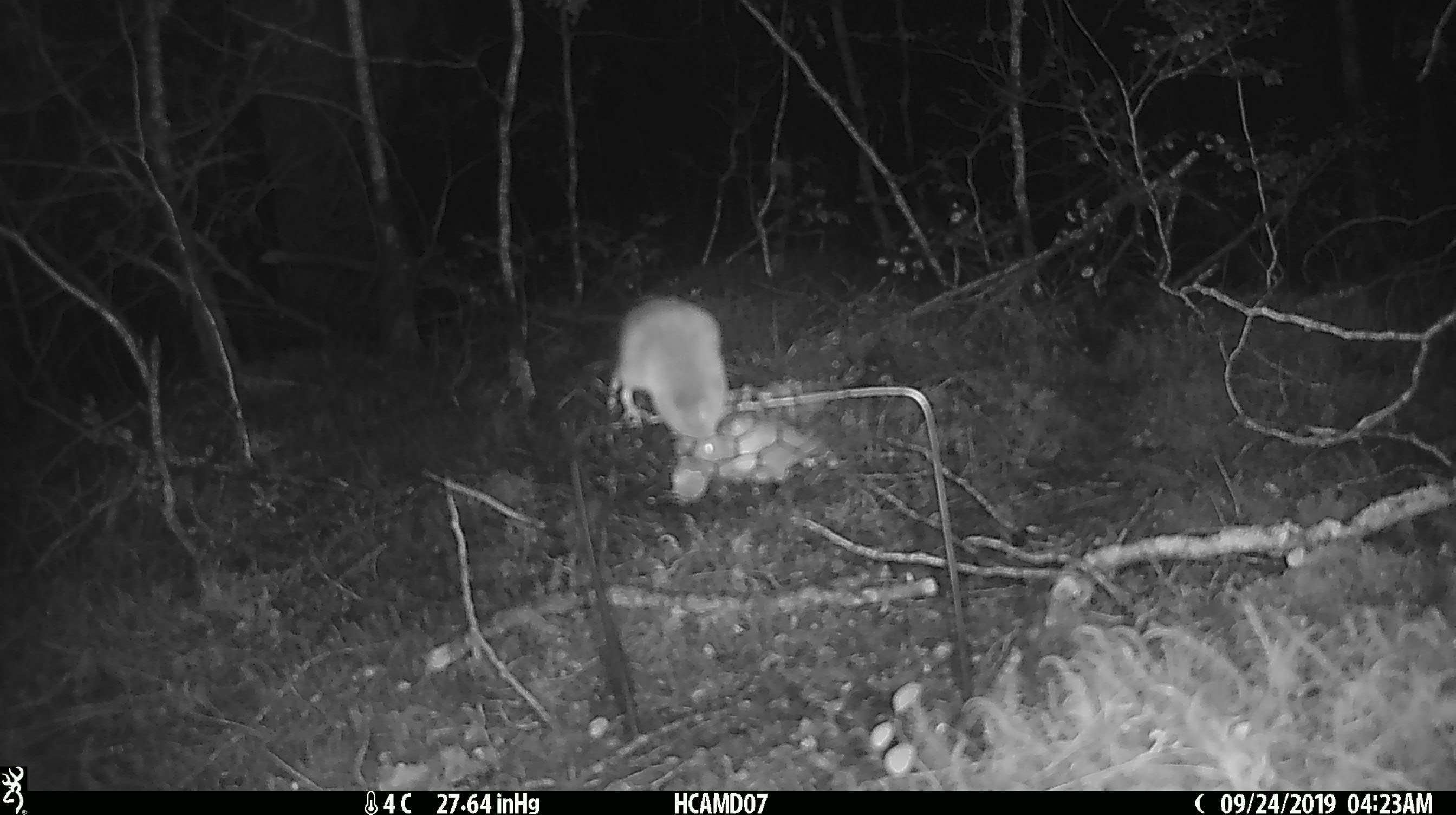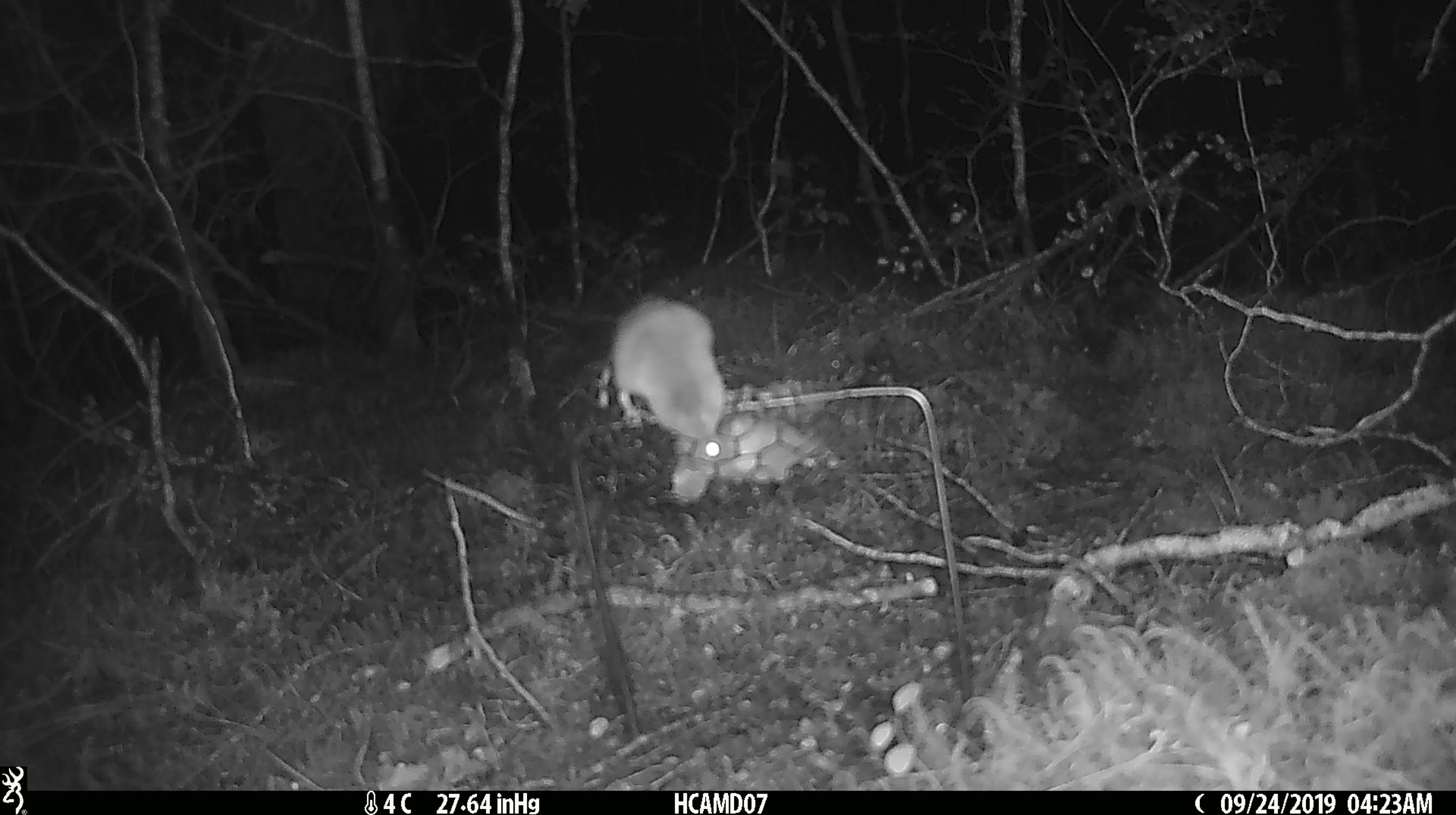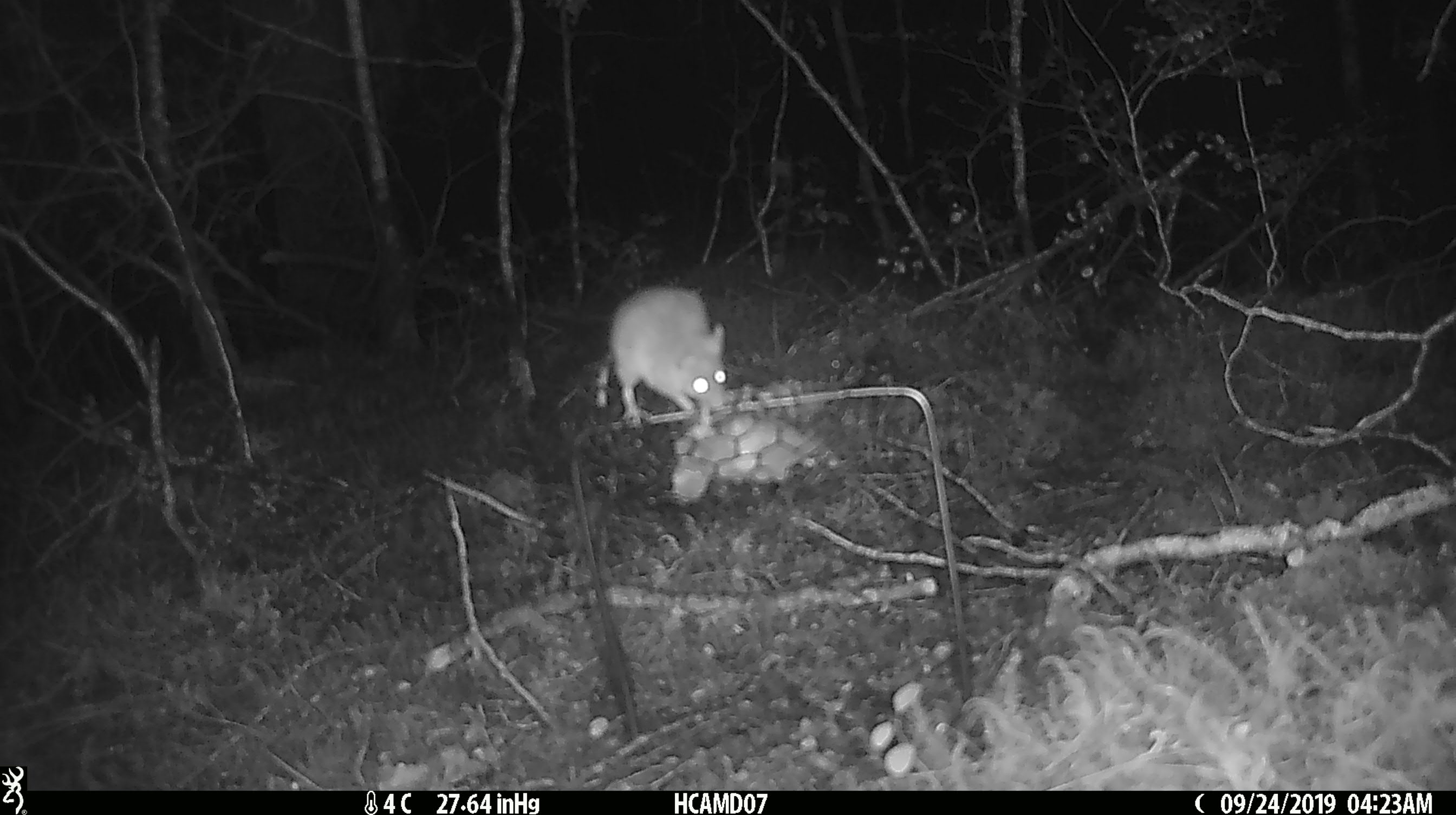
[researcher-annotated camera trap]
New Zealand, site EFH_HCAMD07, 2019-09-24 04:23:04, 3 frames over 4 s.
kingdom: Animalia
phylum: Chordata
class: Mammalia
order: Rodentia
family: Muridae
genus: Mus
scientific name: Mus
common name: mouse